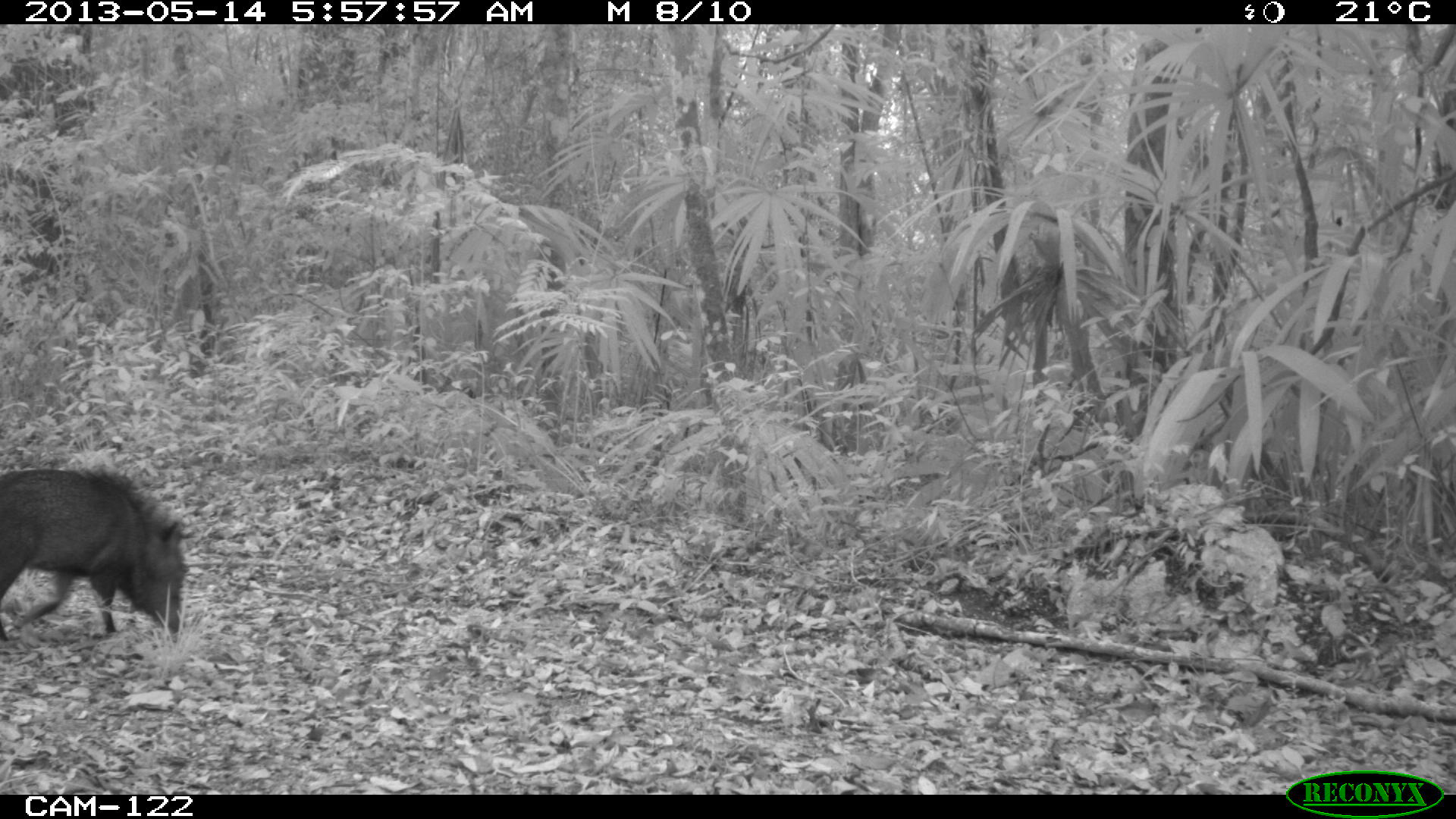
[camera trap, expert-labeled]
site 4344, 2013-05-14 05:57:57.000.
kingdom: Animalia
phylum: Chordata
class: Mammalia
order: Artiodactyla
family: Tayassuidae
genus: Pecari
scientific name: Pecari tajacu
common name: collared peccary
Pecari tajacu (collared peccary), count 1.